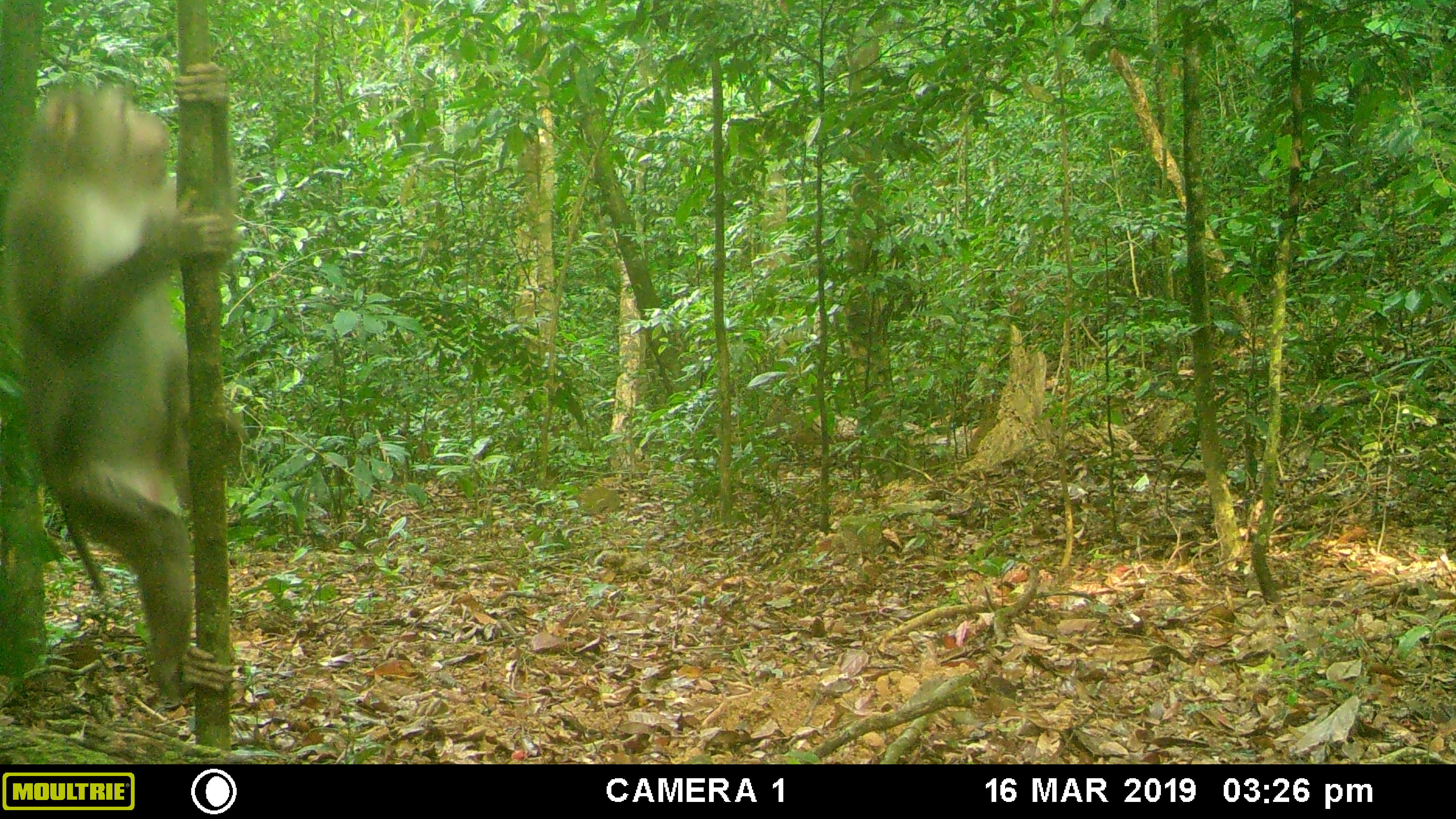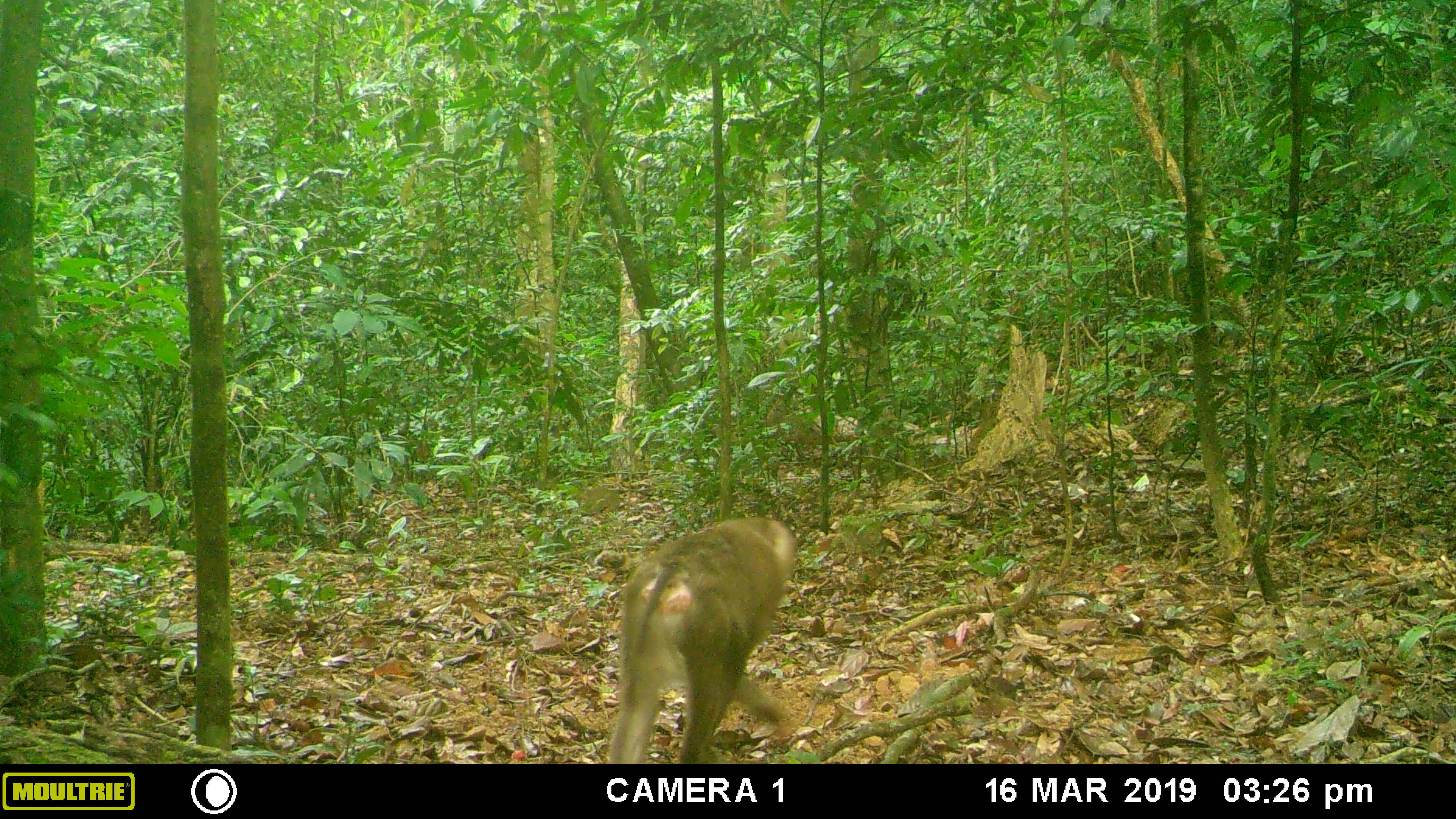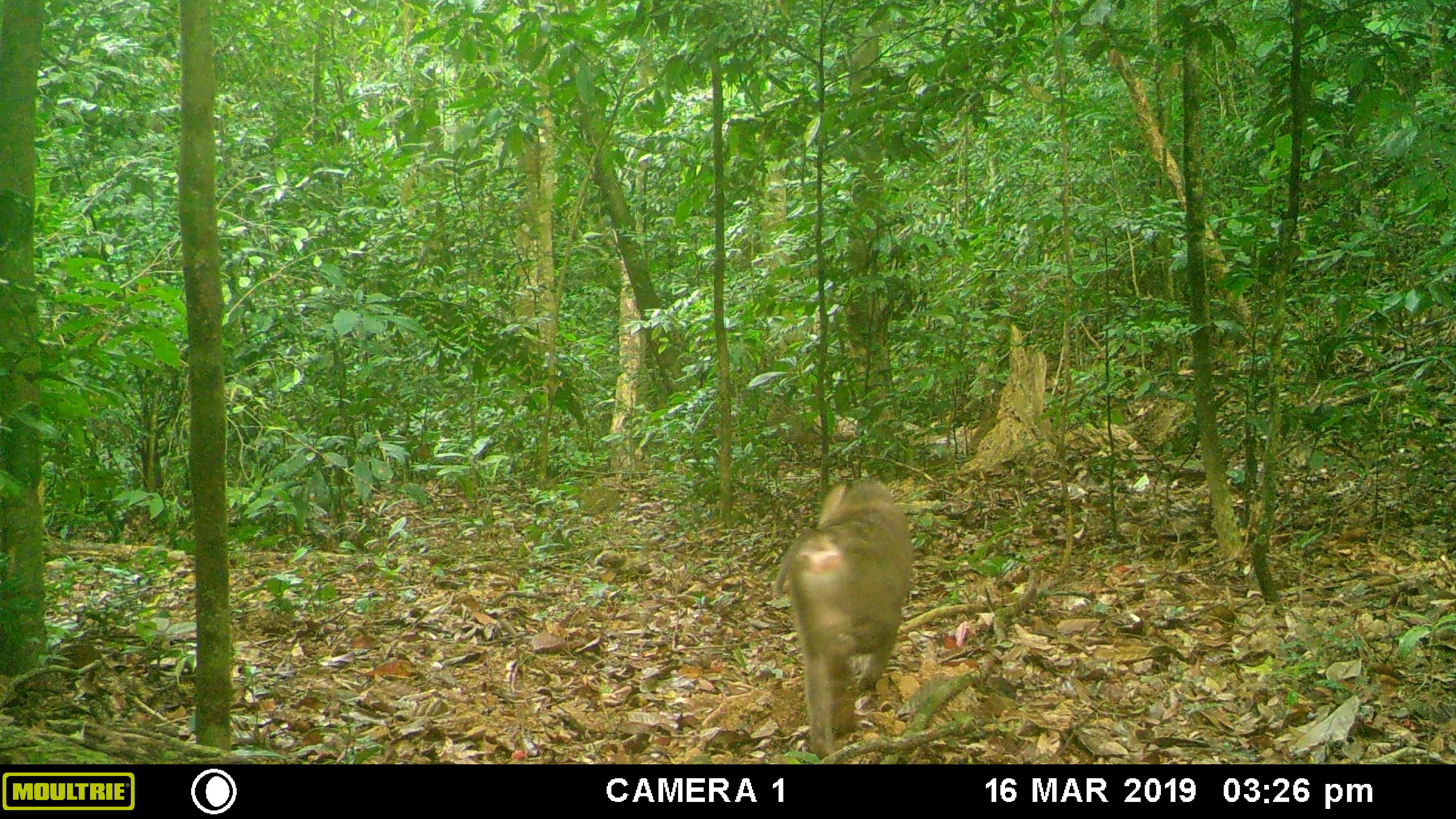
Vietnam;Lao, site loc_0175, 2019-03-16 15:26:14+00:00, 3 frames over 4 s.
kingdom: Animalia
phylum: Chordata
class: Mammalia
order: Primates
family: Cercopithecidae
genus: Macaca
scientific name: Macaca nemestrina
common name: pig-tailed macaque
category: pig tailed macaque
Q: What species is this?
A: Pig tailed macaque (pig-tailed macaque) (Macaca nemestrina).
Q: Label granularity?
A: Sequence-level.